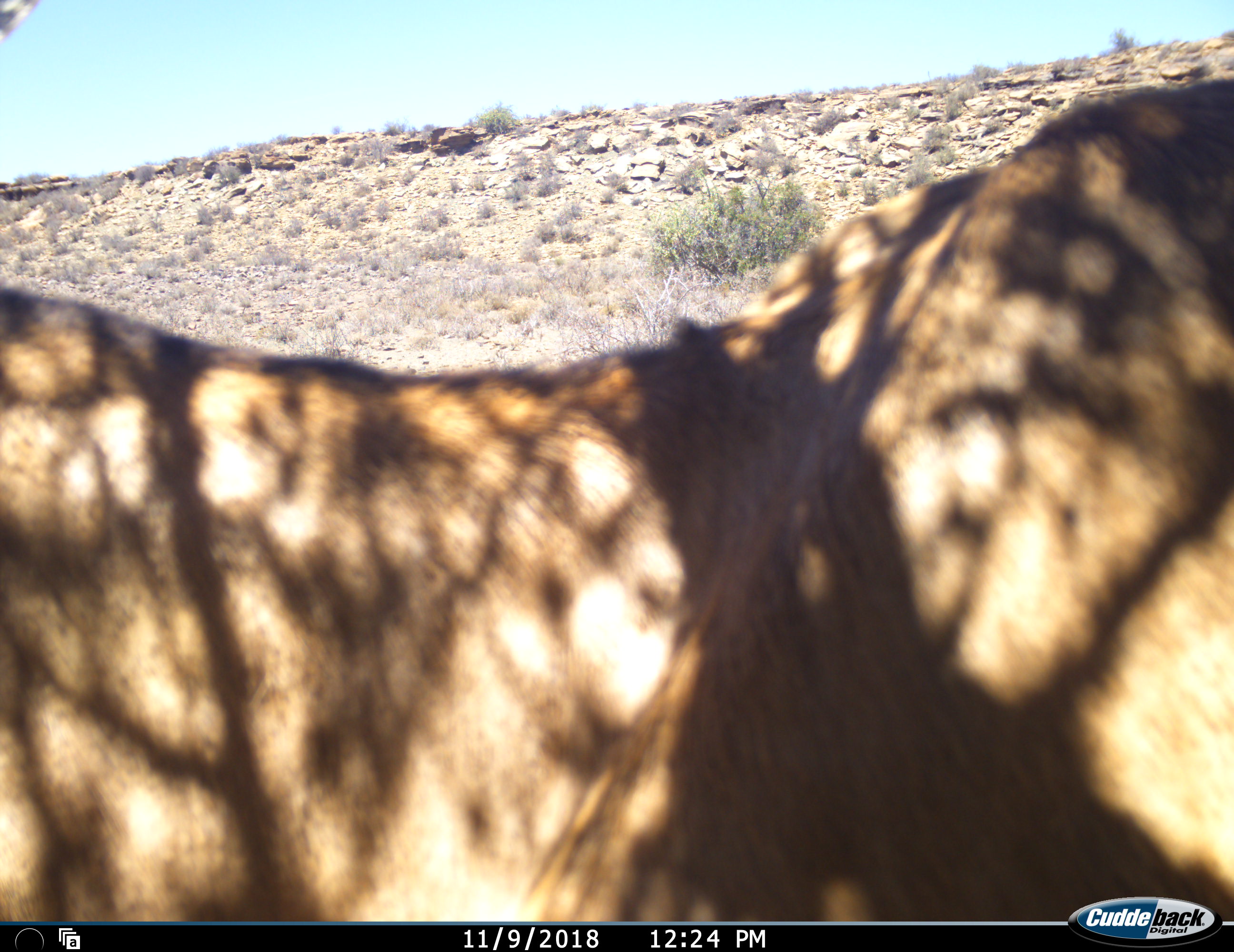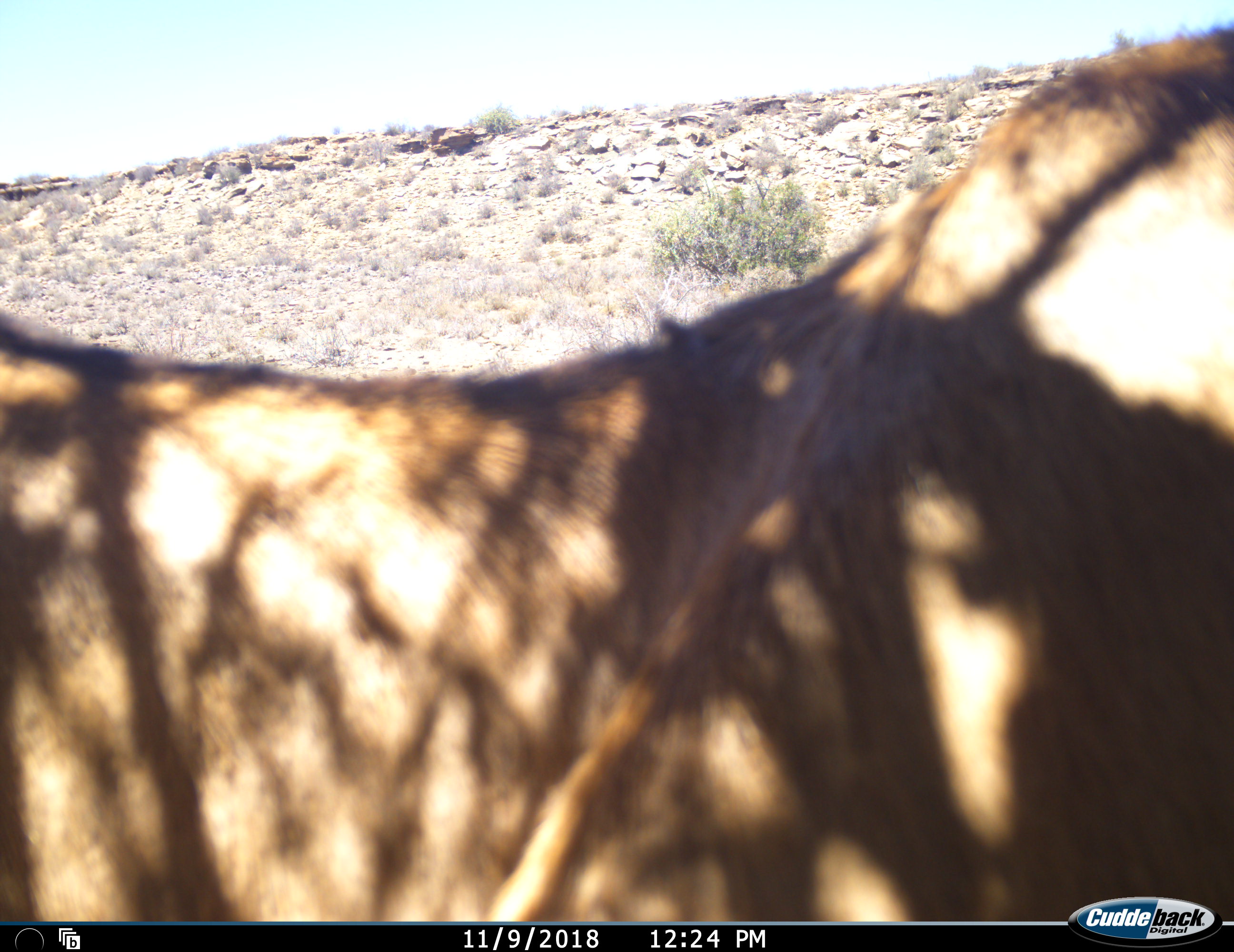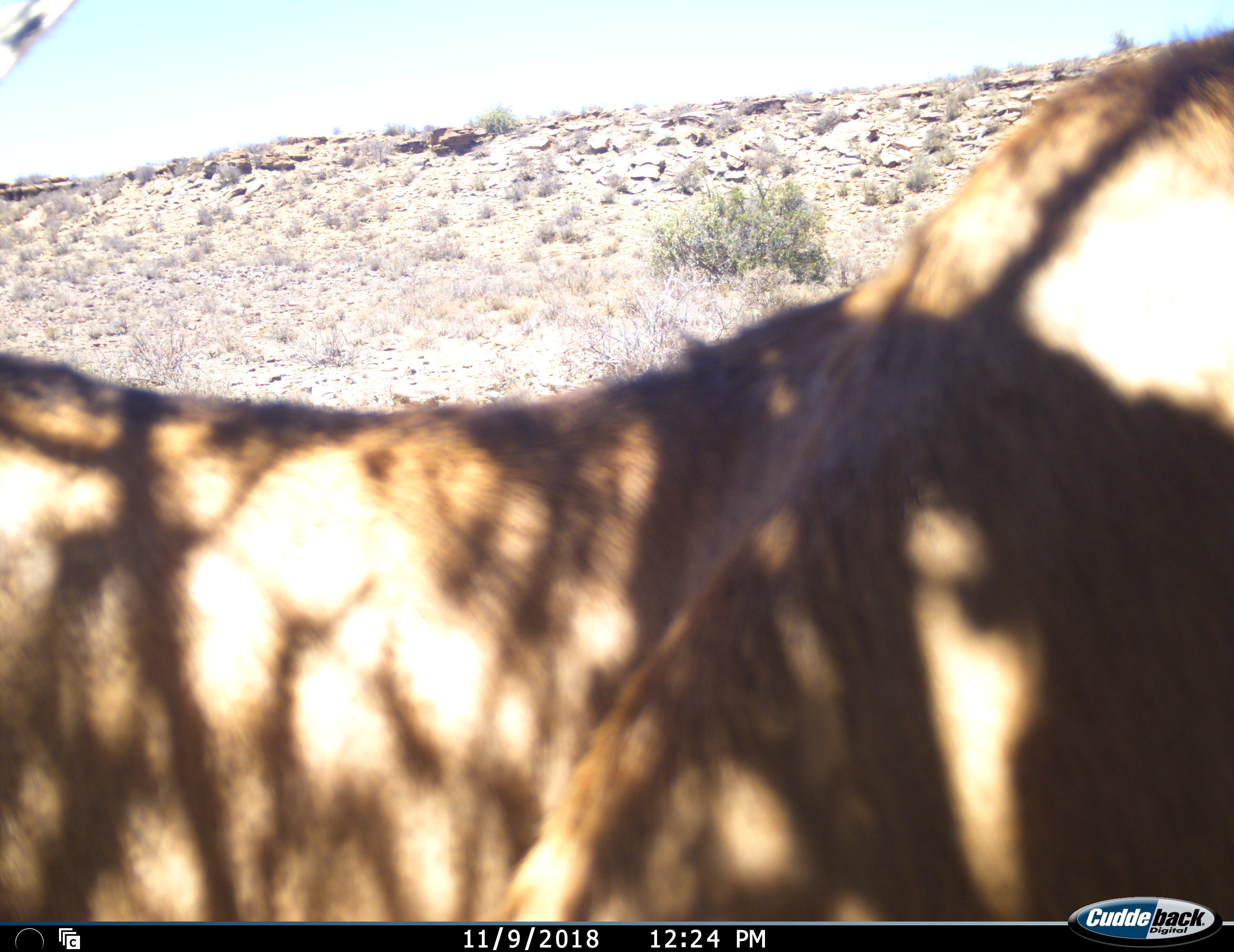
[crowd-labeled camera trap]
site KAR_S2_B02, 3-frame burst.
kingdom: Animalia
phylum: Chordata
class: Mammalia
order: Artiodactyla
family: Bovidae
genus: Alcelaphus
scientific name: Alcelaphus buselaphus caama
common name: red hartebeest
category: hartebeestred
Hartebeestred (red hartebeest) (Alcelaphus buselaphus caama), count 1. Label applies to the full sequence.